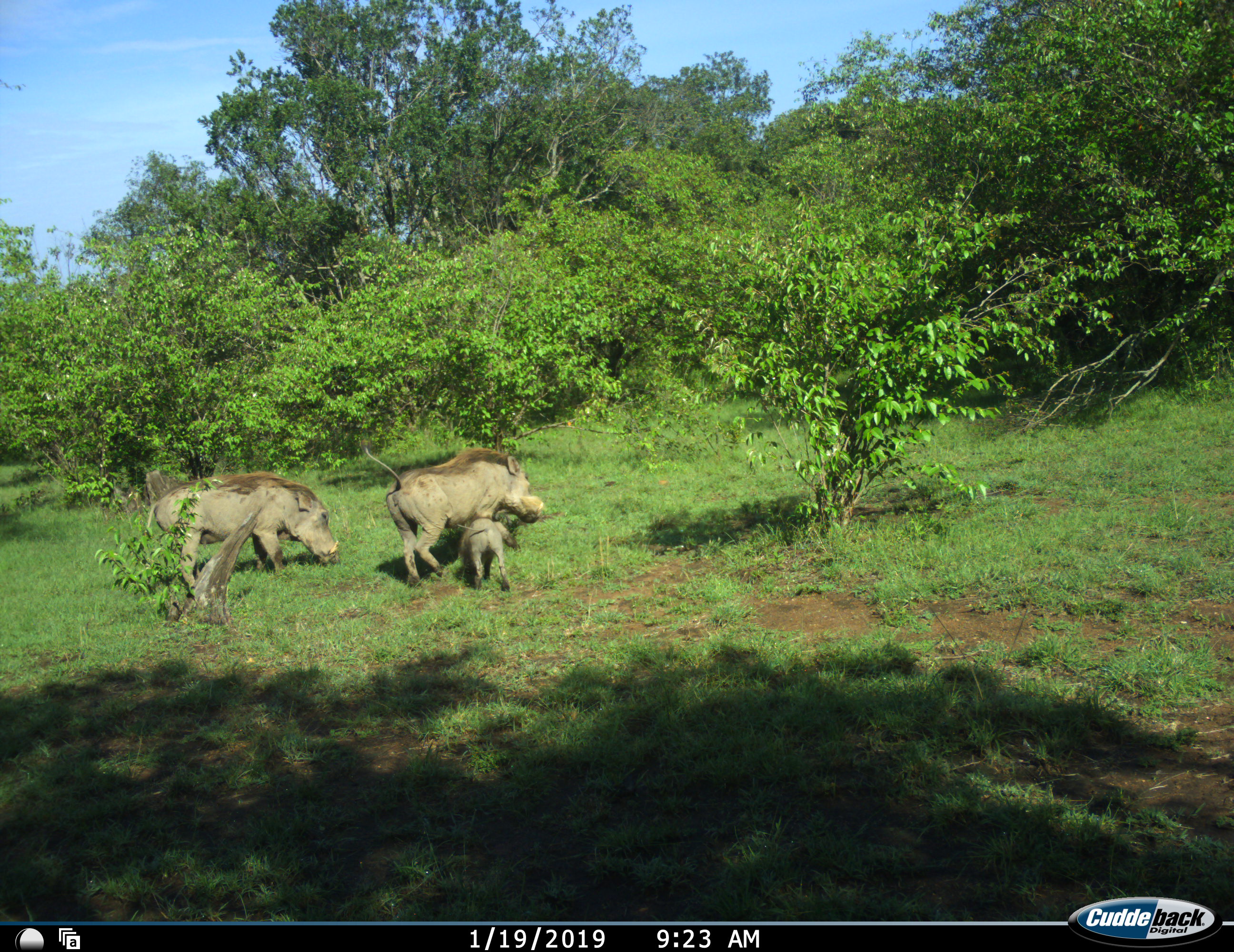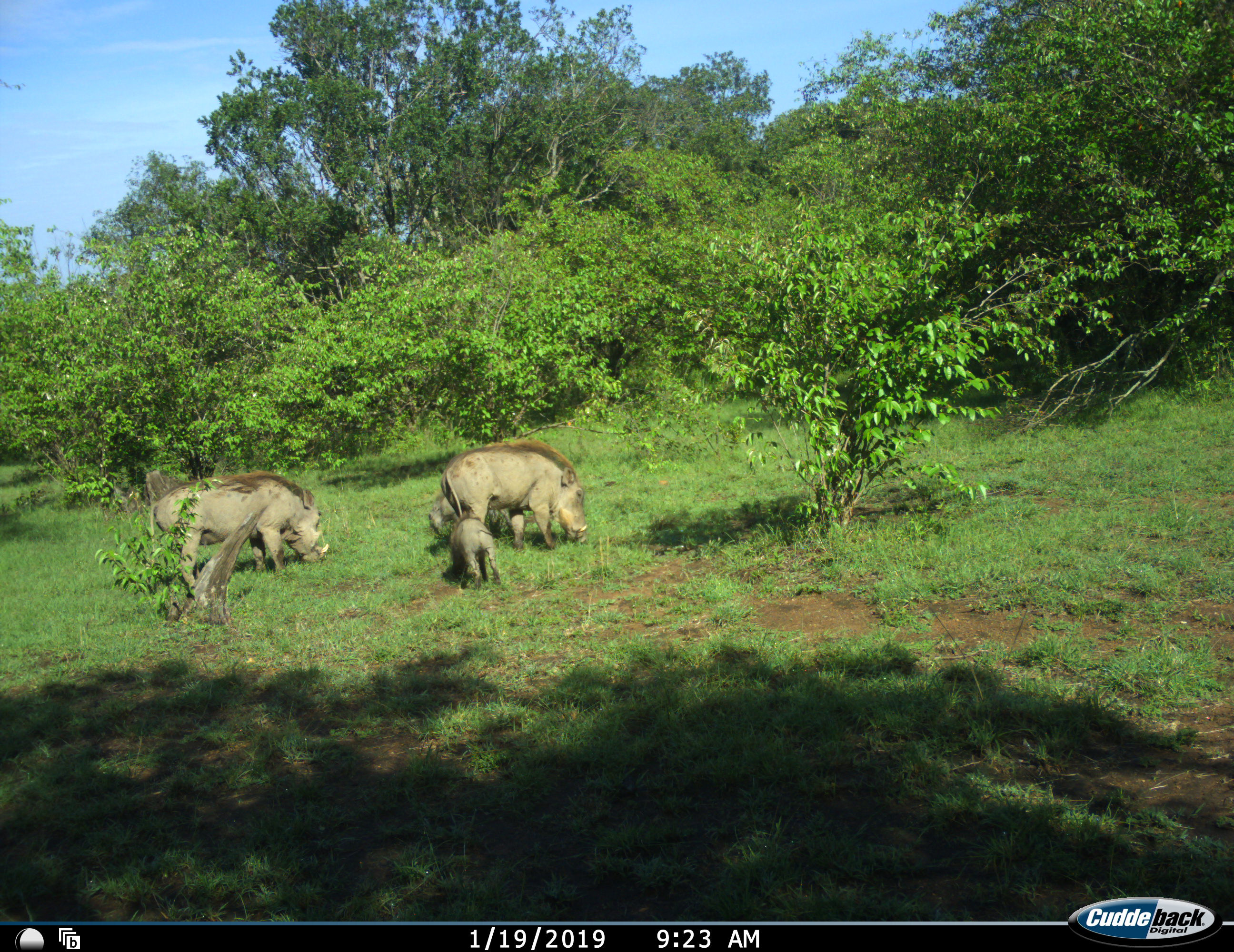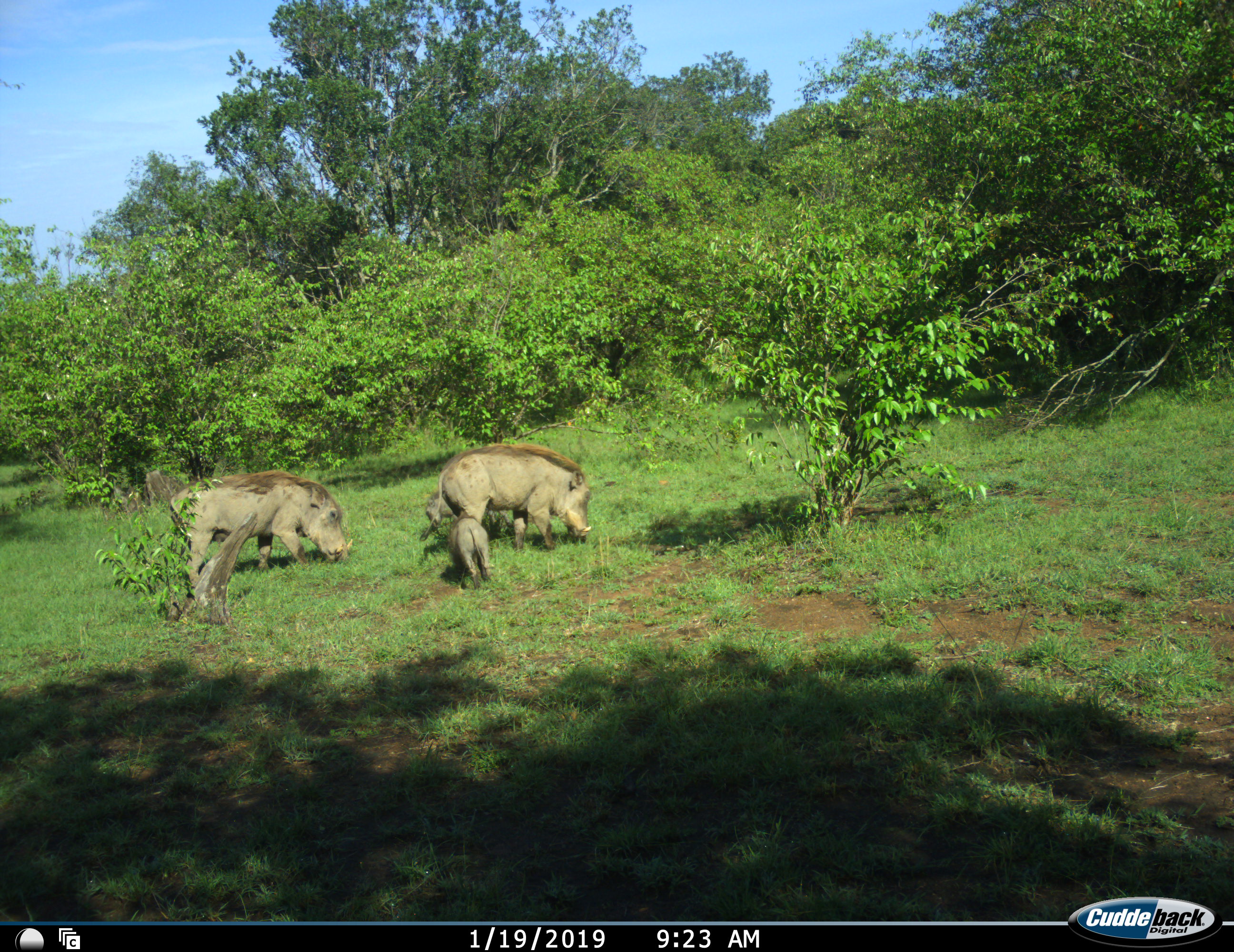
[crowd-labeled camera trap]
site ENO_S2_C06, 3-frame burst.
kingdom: Animalia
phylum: Chordata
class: Mammalia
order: Artiodactyla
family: Suidae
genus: Phacochoerus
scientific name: Phacochoerus africanus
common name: warthog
Warthog (Phacochoerus africanus), count 4. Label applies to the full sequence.